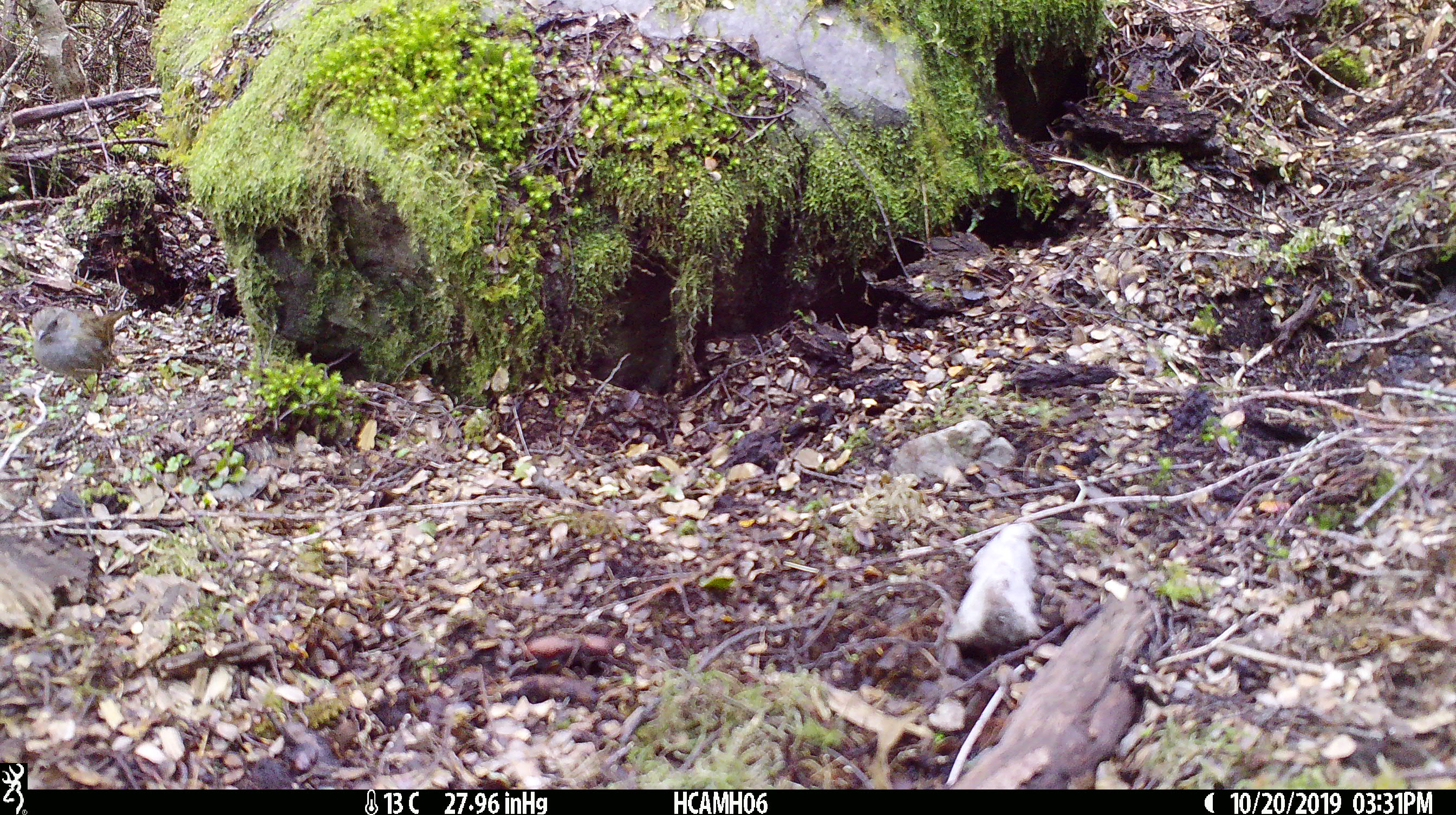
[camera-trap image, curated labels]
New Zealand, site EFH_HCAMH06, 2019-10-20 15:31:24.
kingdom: Animalia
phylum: Chordata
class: Aves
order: Passeriformes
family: Prunellidae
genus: Prunella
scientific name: Prunella modularis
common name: dunnock